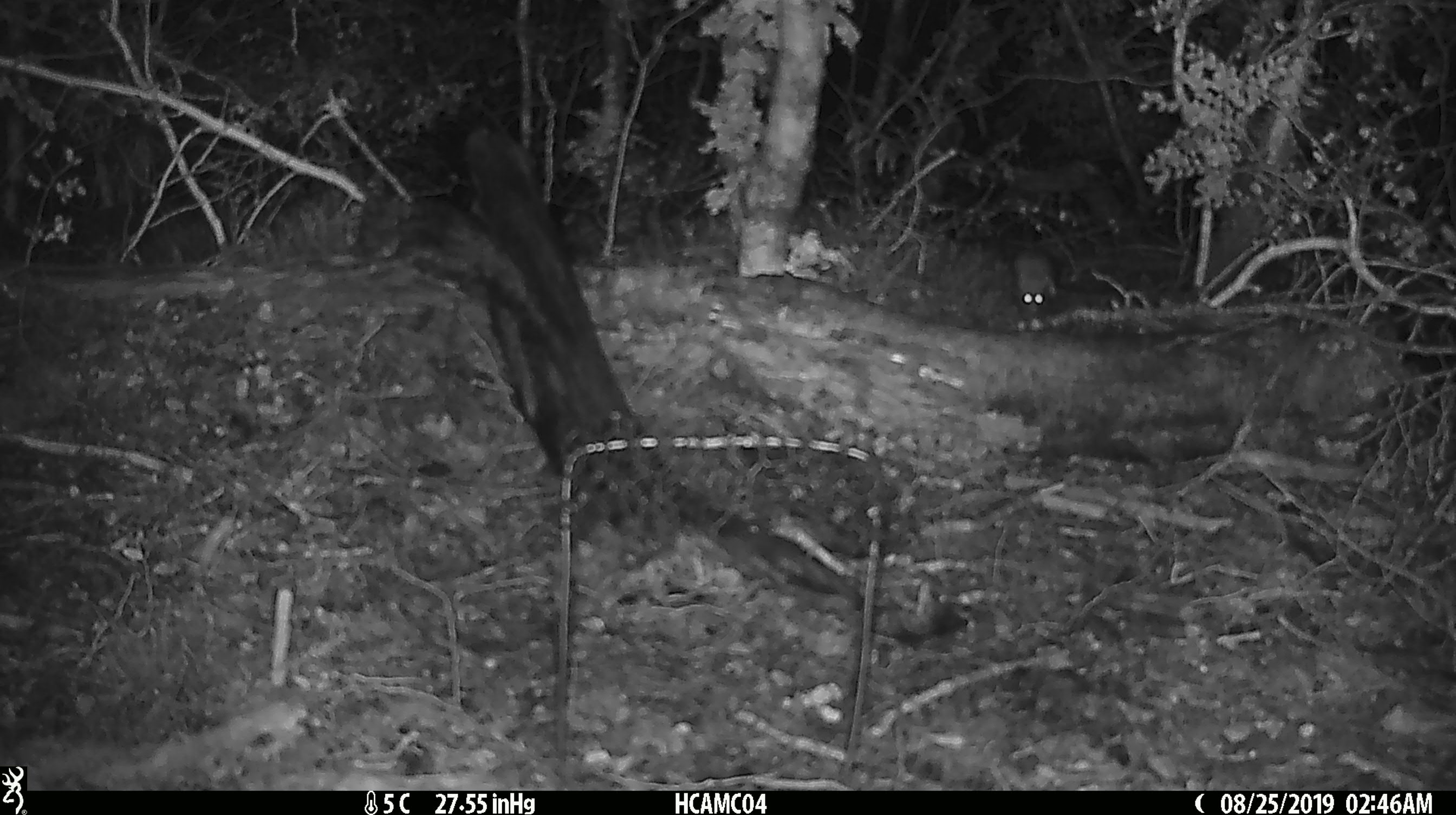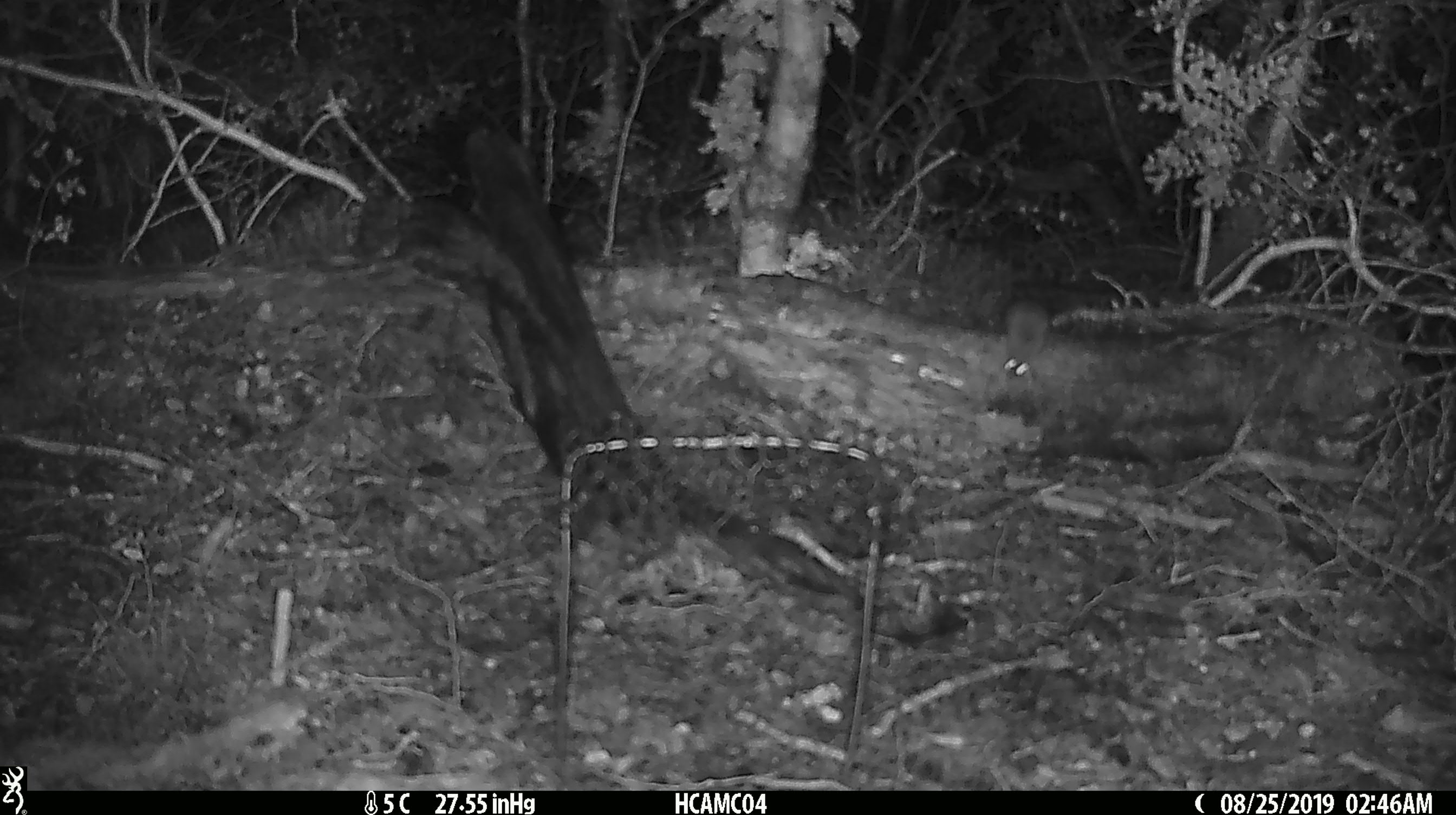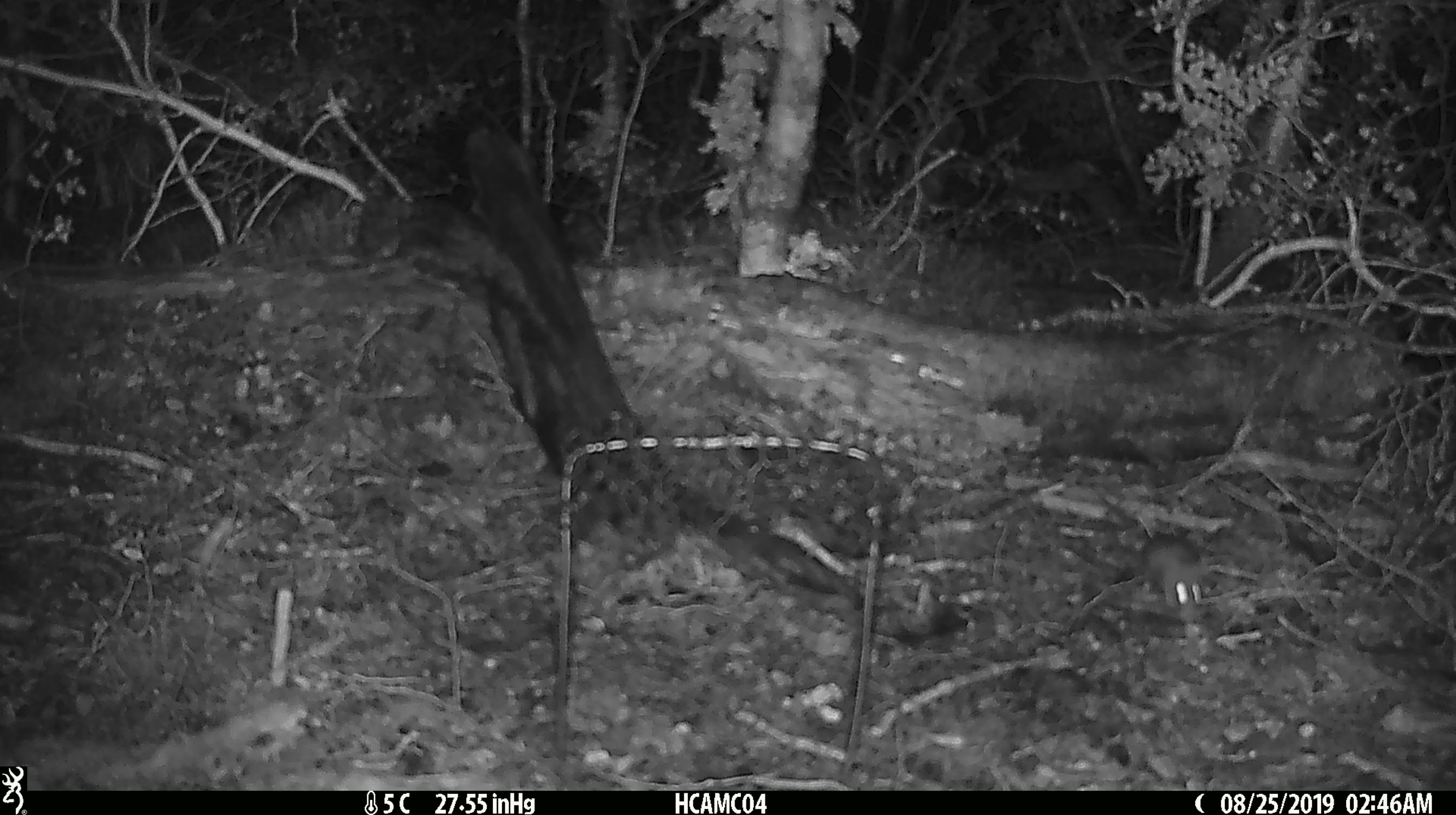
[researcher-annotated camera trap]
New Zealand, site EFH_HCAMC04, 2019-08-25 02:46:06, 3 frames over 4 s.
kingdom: Animalia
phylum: Chordata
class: Mammalia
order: Rodentia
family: Muridae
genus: Mus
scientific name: Mus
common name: mouse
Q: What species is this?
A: Mouse (Mus).